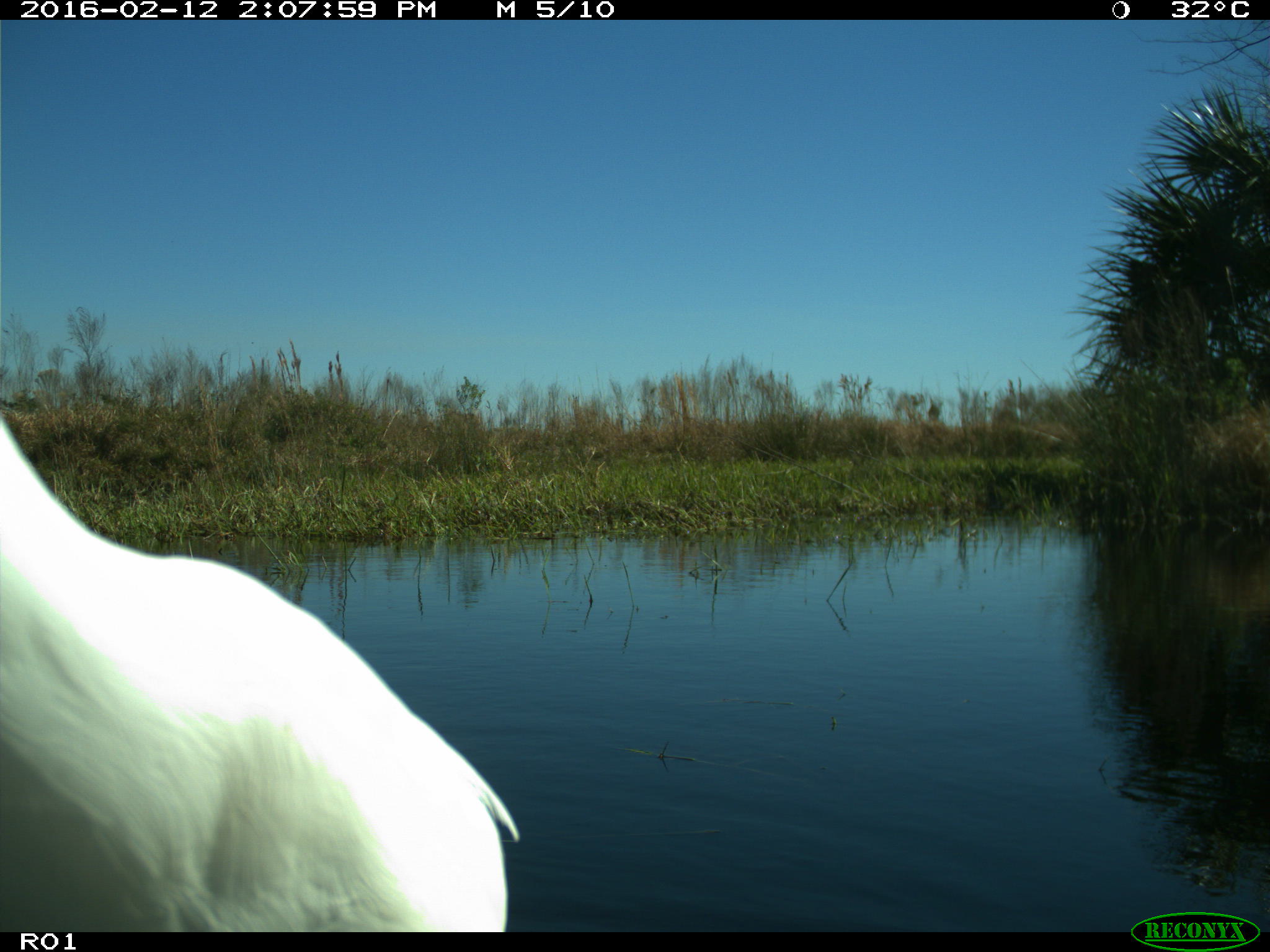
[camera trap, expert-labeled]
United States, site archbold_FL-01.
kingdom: Animalia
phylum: Chordata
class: Aves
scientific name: Aves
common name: birds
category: unidentified bird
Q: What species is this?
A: Unidentified bird (birds) (Aves).